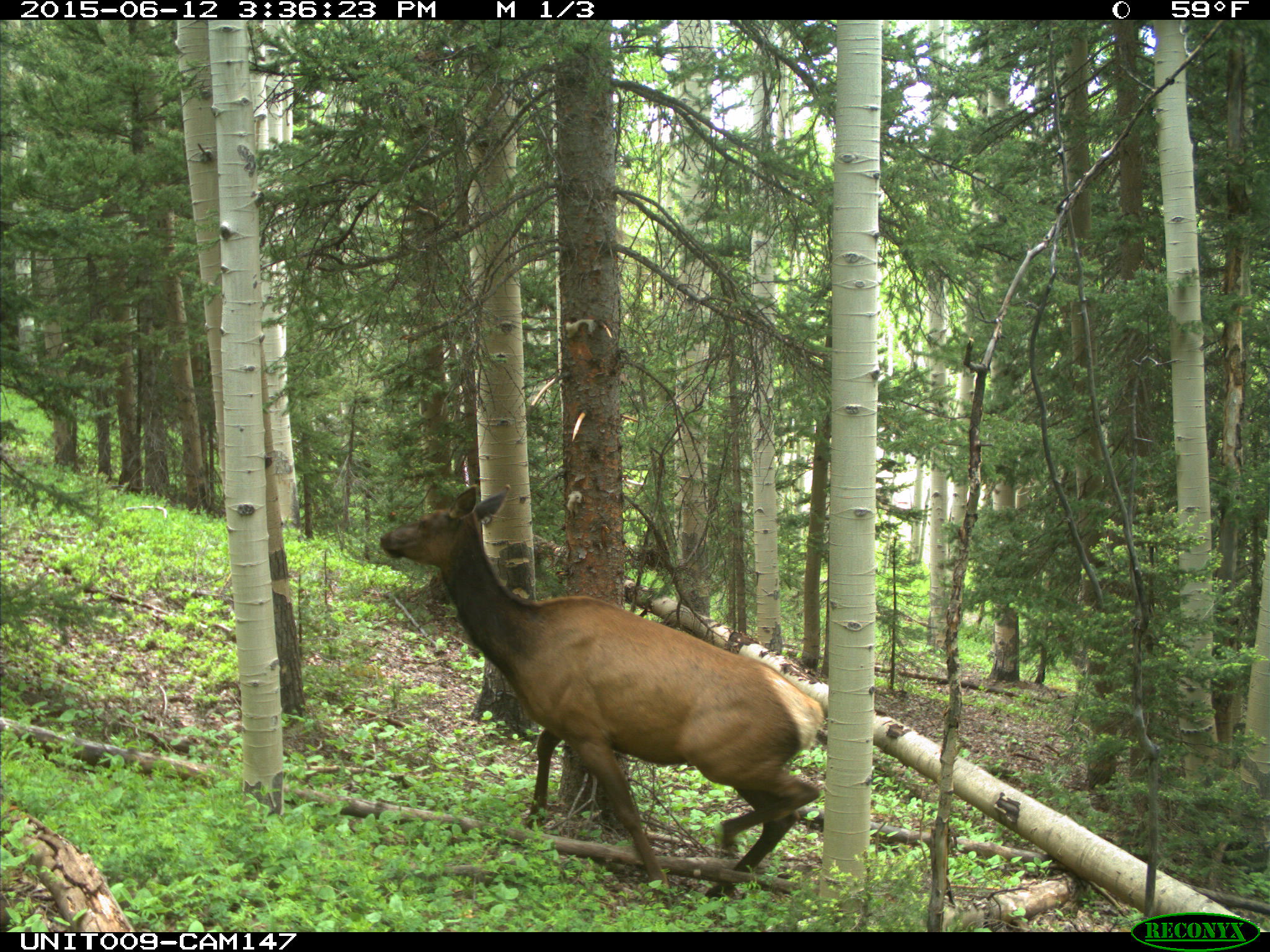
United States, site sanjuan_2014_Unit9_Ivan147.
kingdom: Animalia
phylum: Chordata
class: Mammalia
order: Artiodactyla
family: Cervidae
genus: Cervus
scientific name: Cervus elaphus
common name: red deer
Cervus elaphus (red deer).